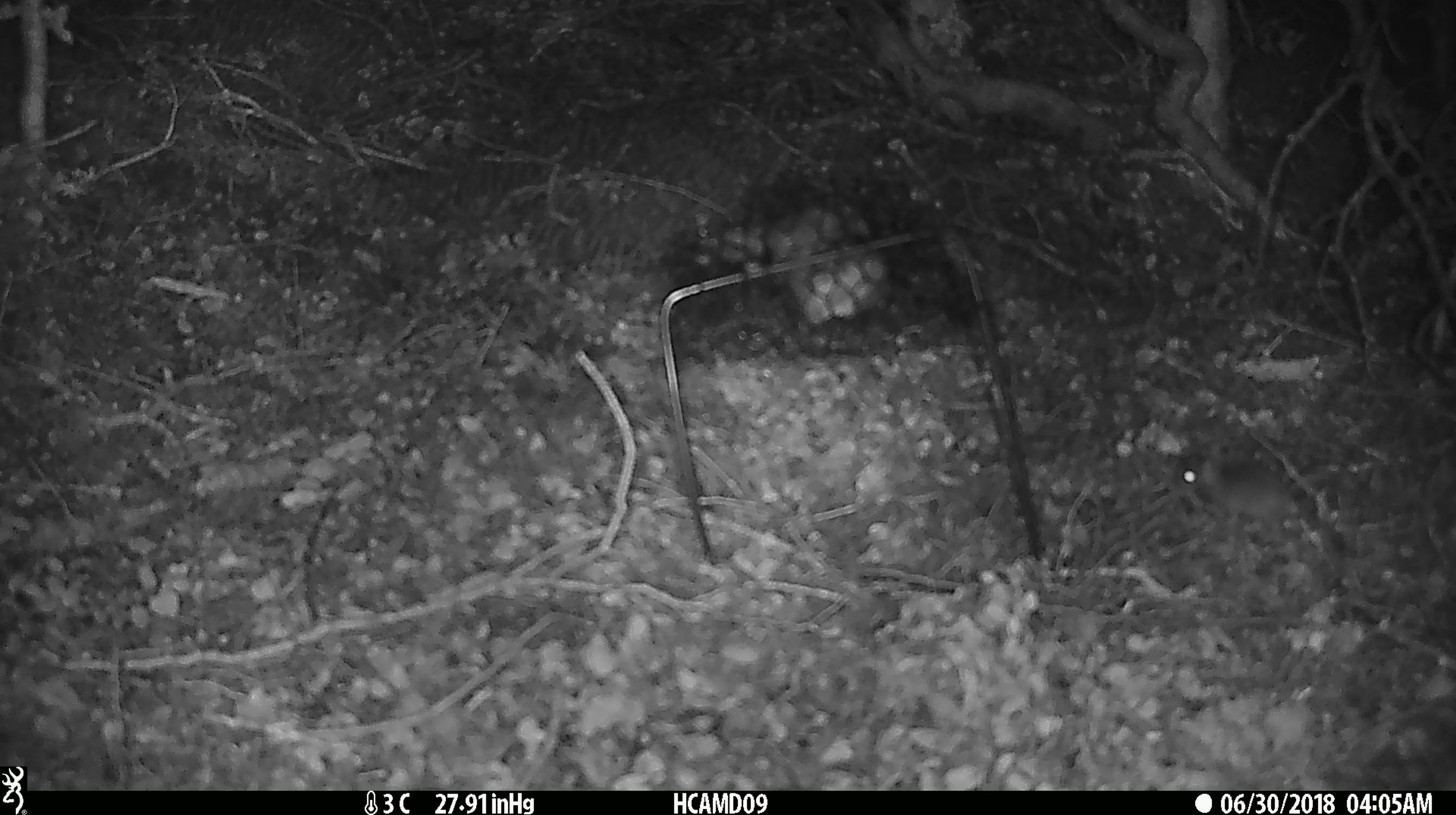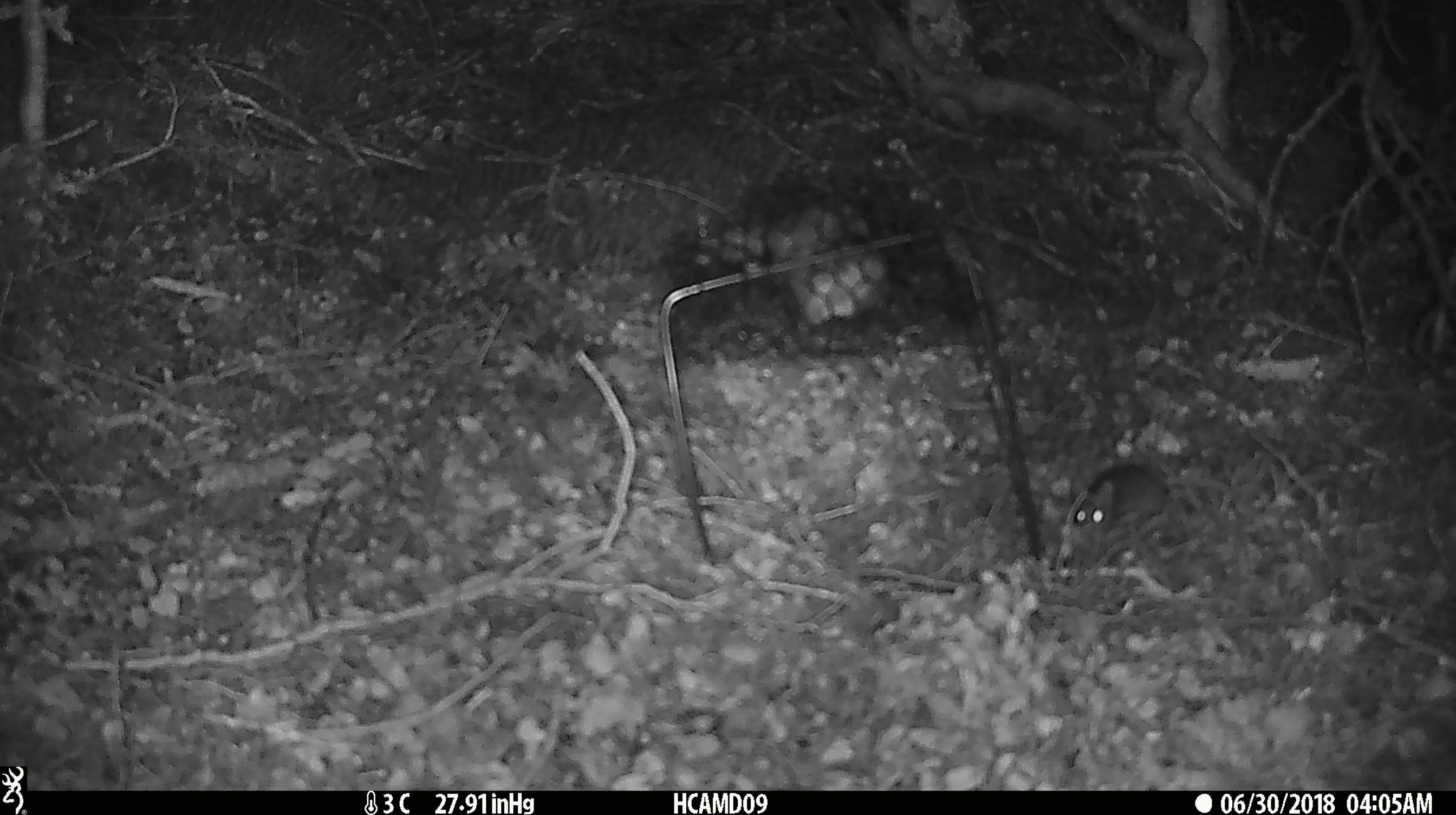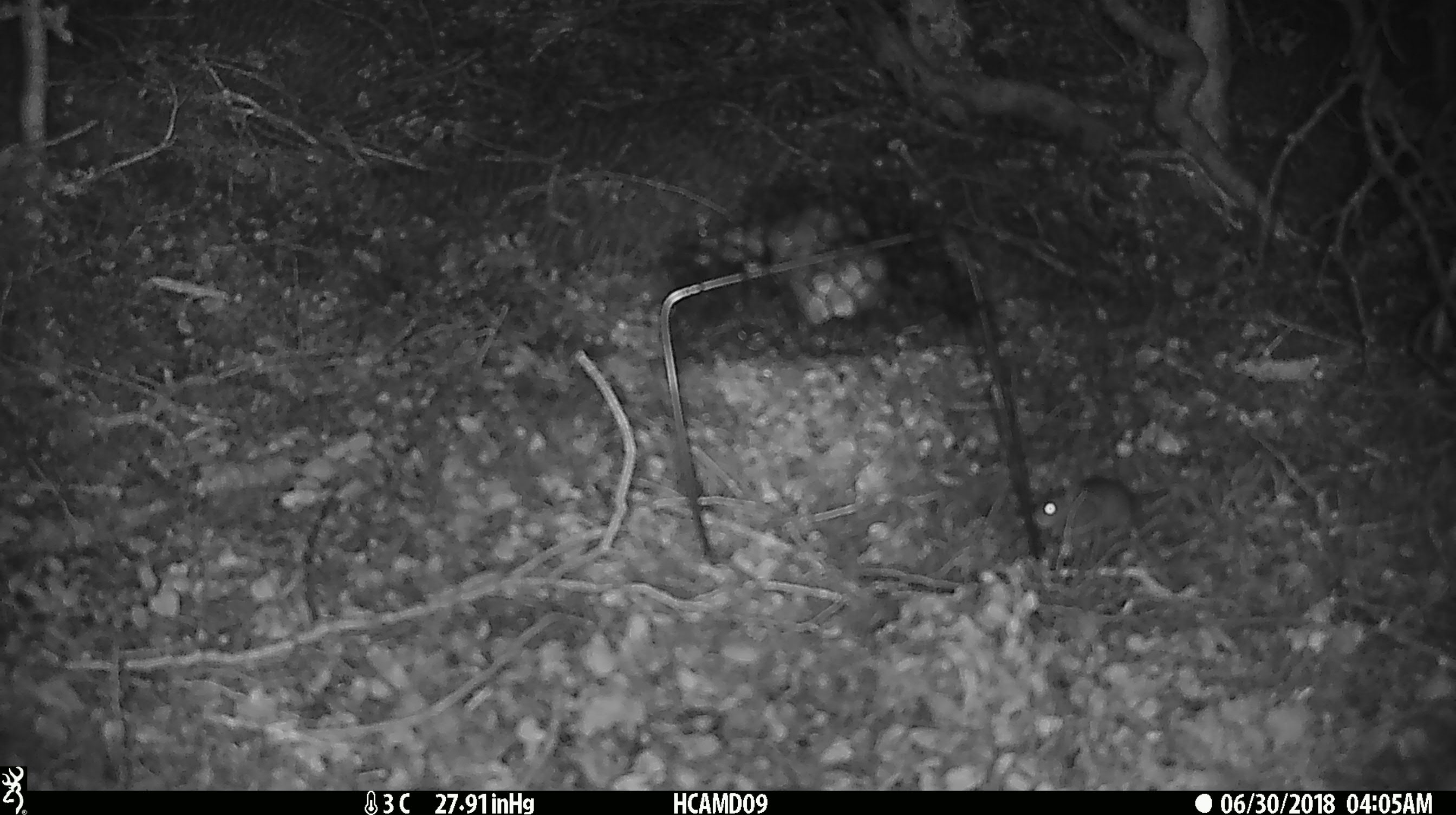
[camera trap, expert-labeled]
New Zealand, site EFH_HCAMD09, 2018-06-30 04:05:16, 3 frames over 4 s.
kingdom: Animalia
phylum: Chordata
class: Mammalia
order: Rodentia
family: Muridae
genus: Mus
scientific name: Mus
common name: mouse